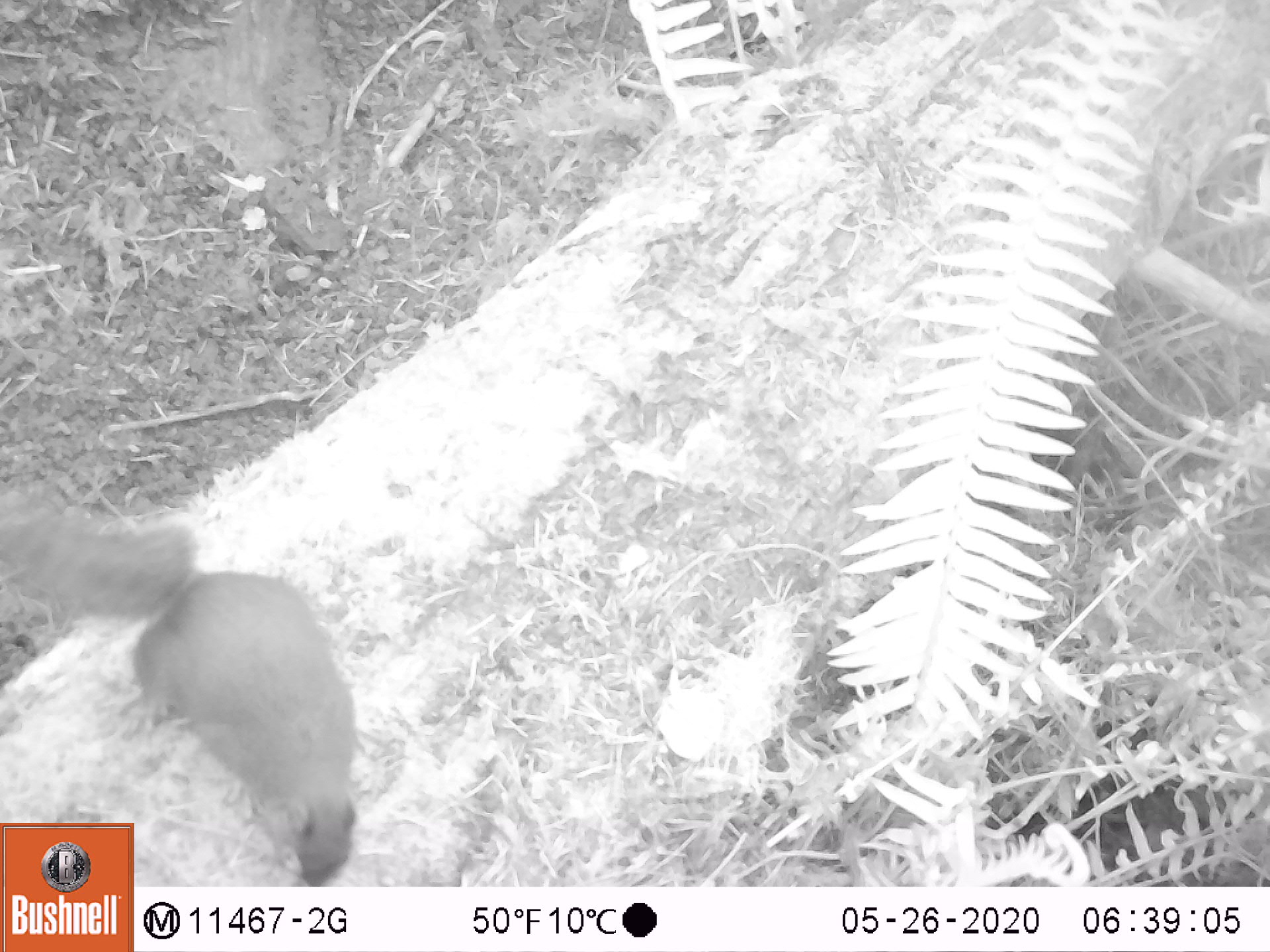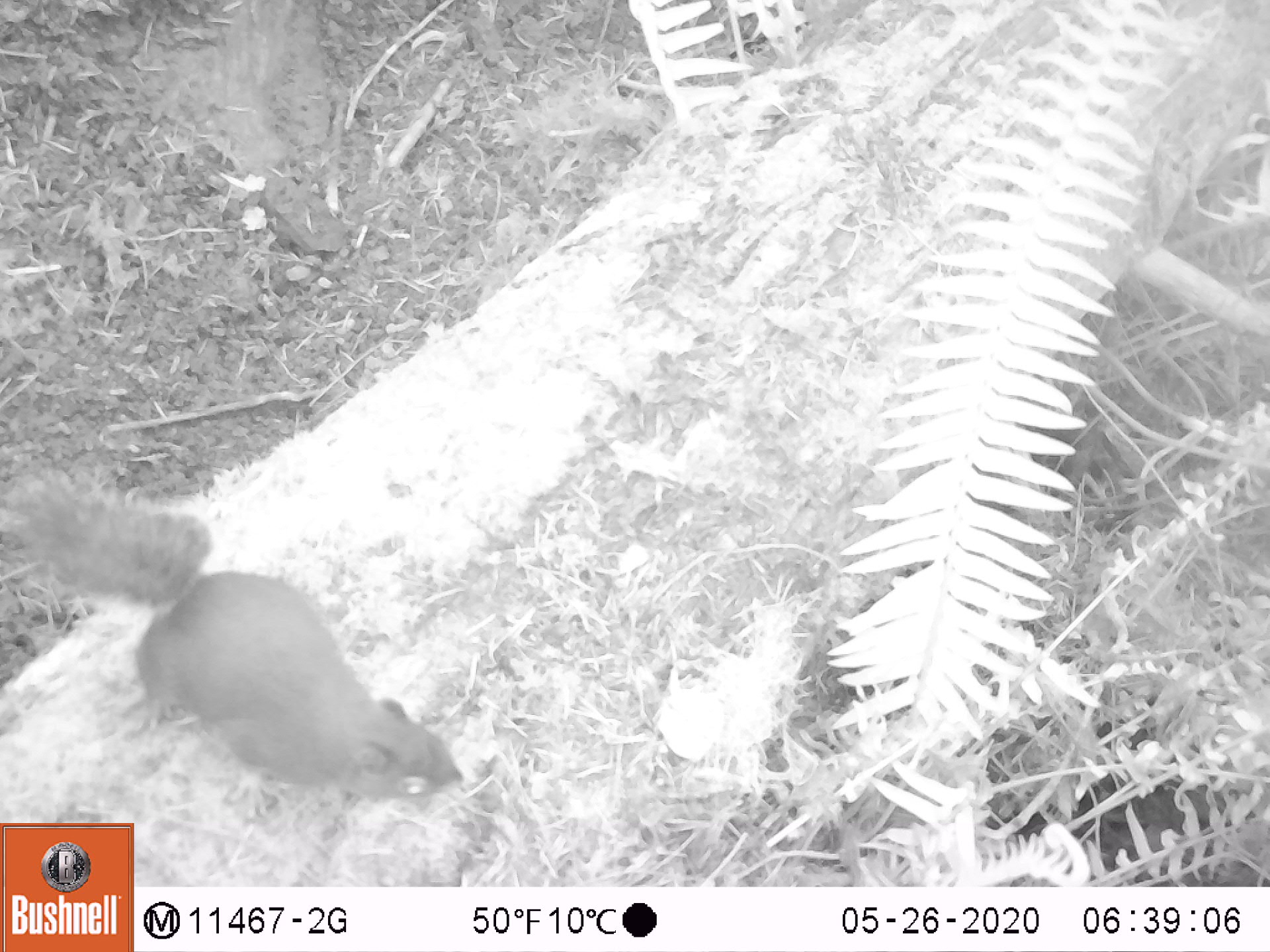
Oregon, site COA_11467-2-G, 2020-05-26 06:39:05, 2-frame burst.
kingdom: Animalia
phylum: Chordata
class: Mammalia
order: Rodentia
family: Sciuridae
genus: Tamiasciurus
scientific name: Tamiasciurus douglasii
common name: douglas squirrel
Douglas squirrel (Tamiasciurus douglasii).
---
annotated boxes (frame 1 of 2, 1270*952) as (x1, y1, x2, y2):
douglas squirrel: (137, 516, 366, 884)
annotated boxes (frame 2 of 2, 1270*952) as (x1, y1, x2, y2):
douglas squirrel: (3, 484, 467, 814)